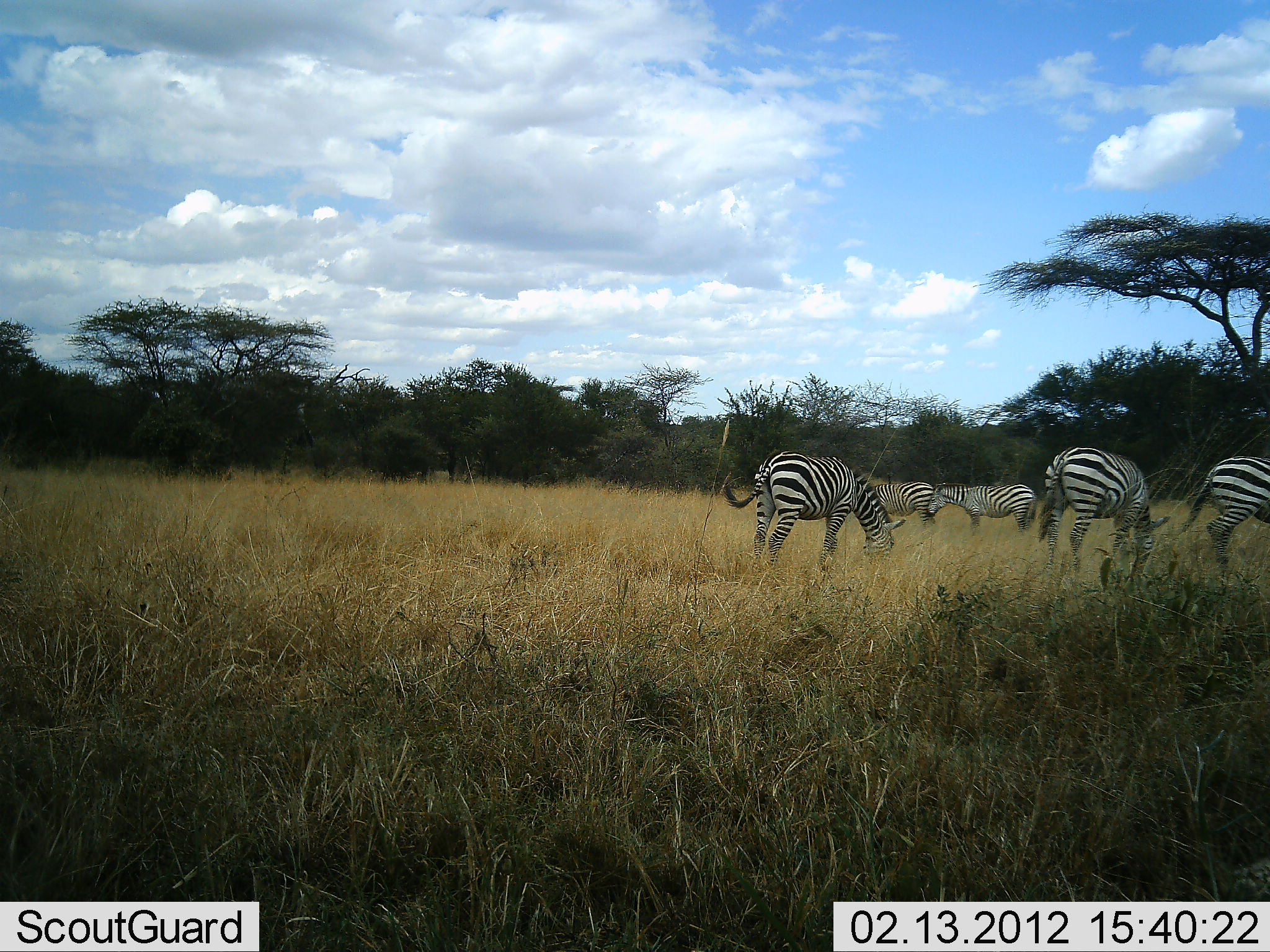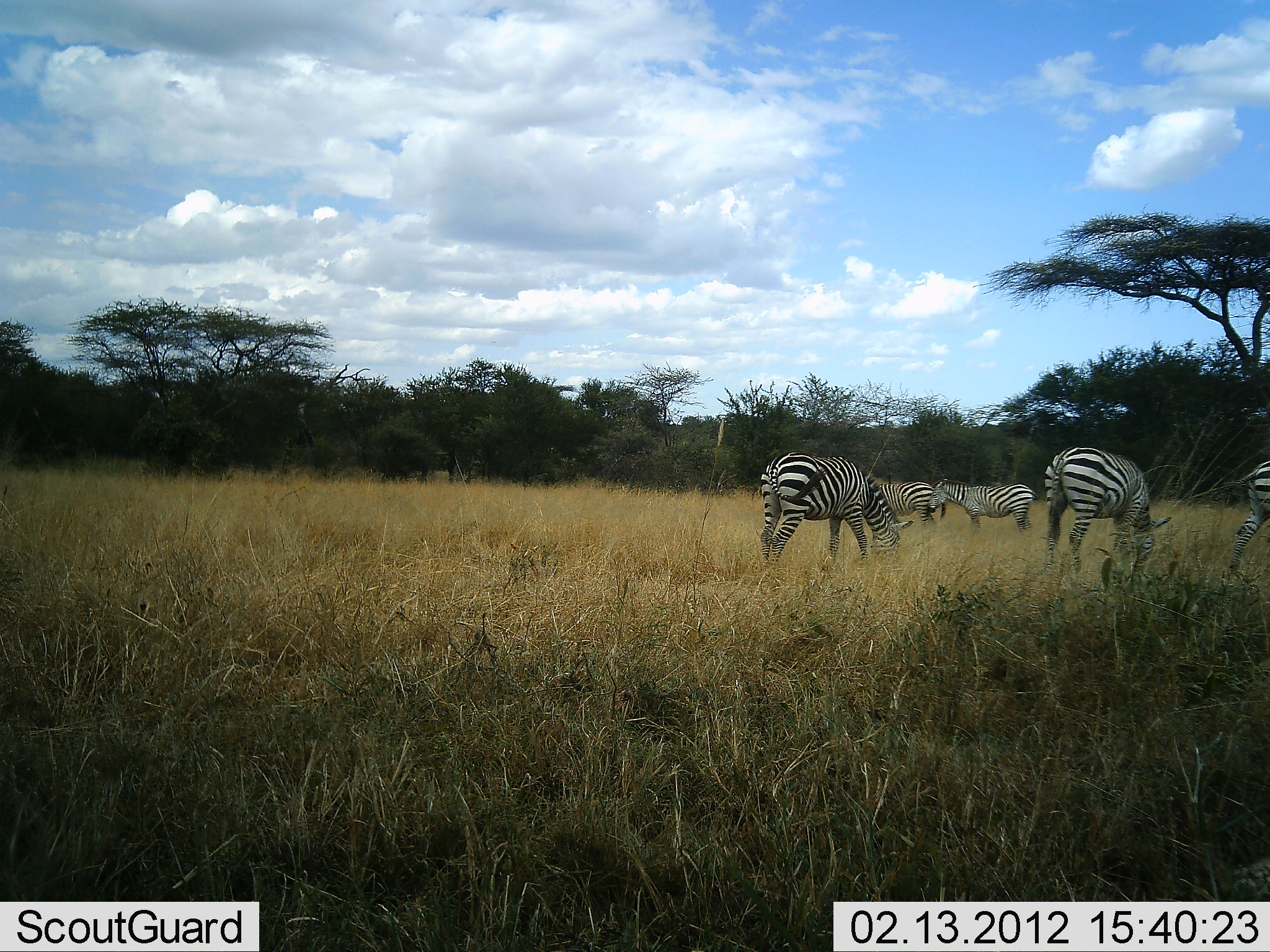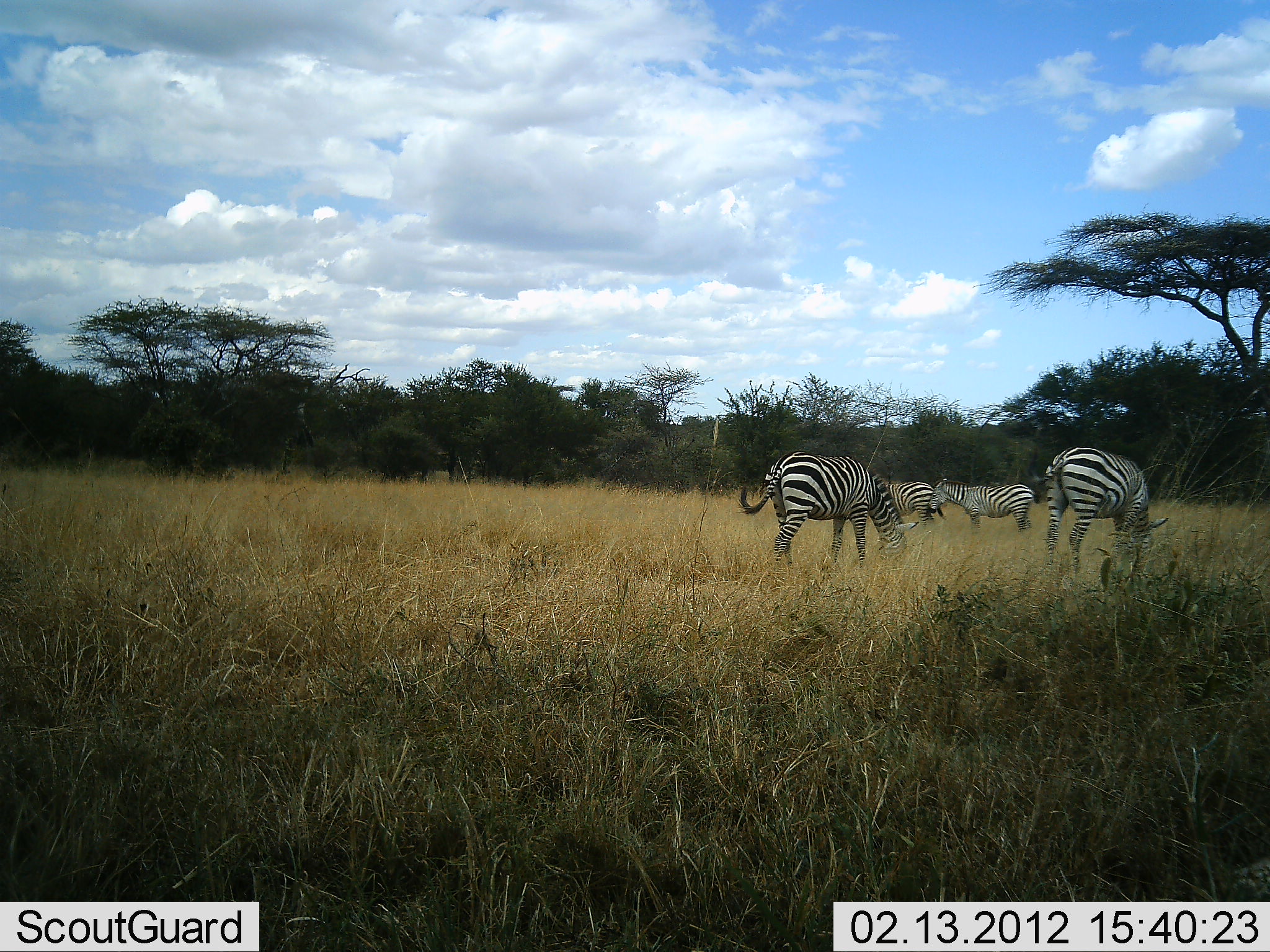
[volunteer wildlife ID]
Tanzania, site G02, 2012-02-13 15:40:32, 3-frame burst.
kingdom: Animalia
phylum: Chordata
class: Mammalia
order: Perissodactyla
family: Equidae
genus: Equus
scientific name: Equus quagga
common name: plains zebra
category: zebra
Zebra (plains zebra) (Equus quagga), count 5. Behavior (volunteer vote fractions): standing 57%, resting 0%, moving 71%, interacting 0%. Young present (vote fraction): 0%. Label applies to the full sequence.